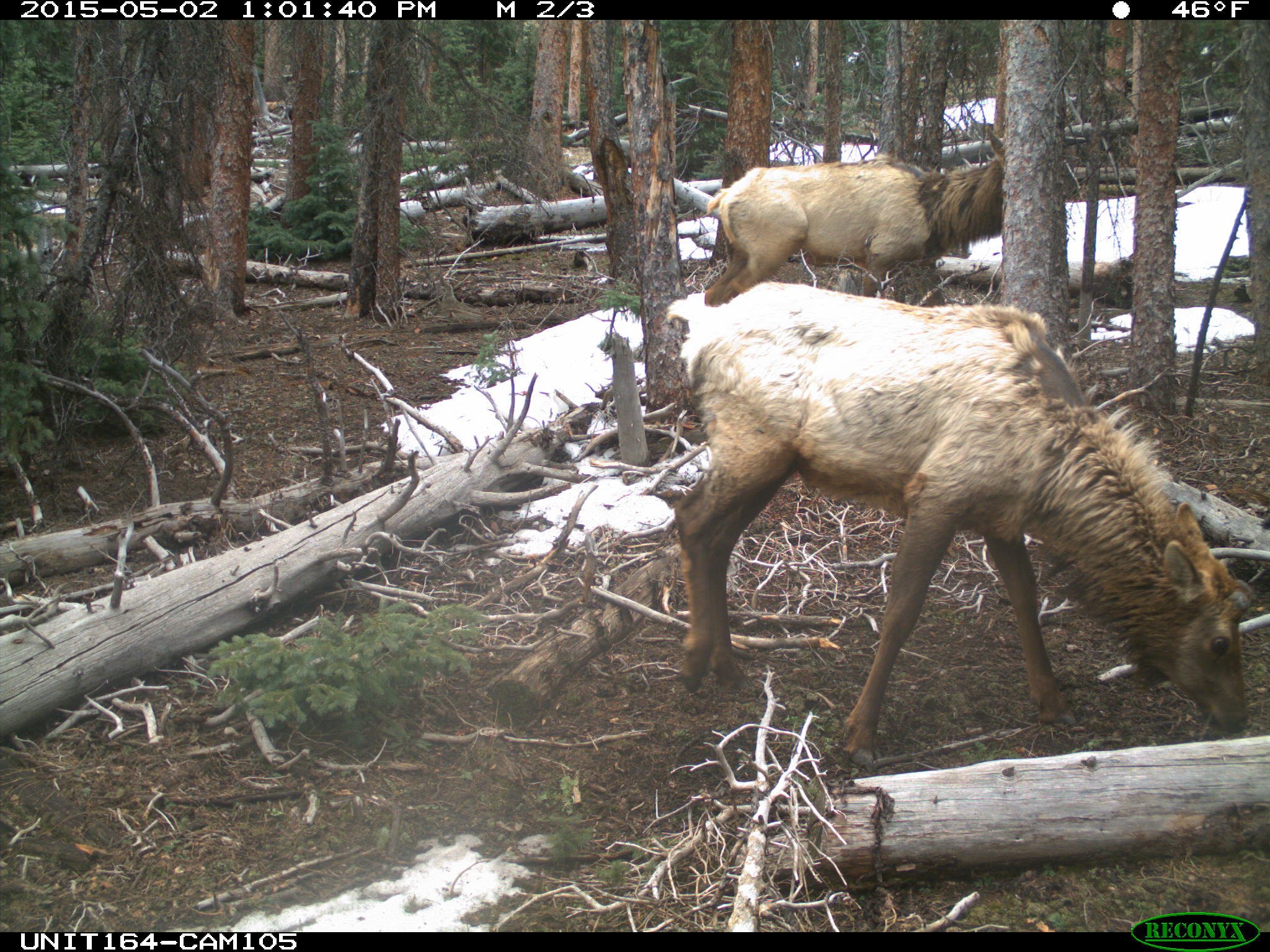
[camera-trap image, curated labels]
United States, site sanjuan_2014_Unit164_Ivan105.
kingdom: Animalia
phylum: Chordata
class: Mammalia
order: Artiodactyla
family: Cervidae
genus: Cervus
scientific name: Cervus elaphus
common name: red deer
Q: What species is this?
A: Cervus elaphus (red deer).